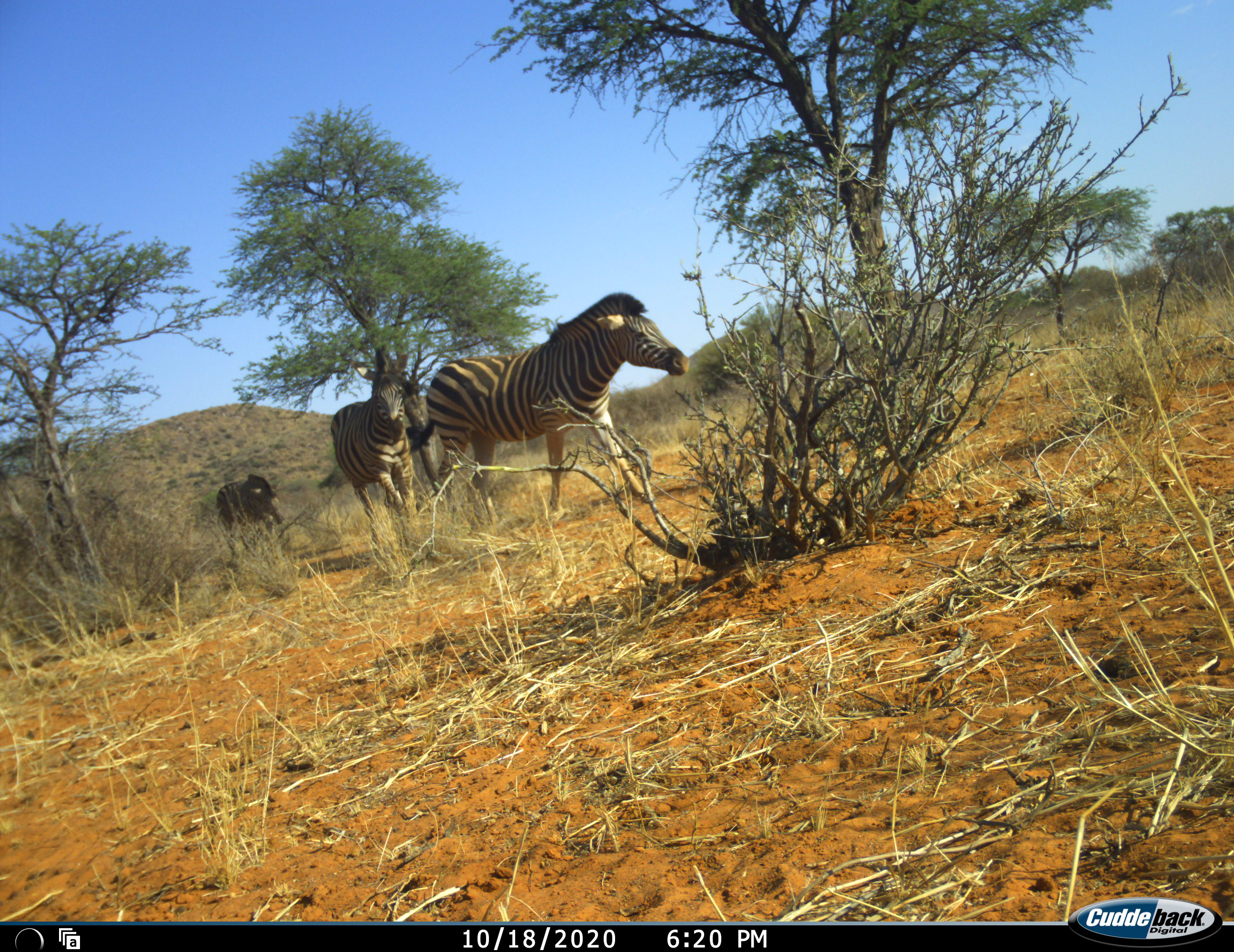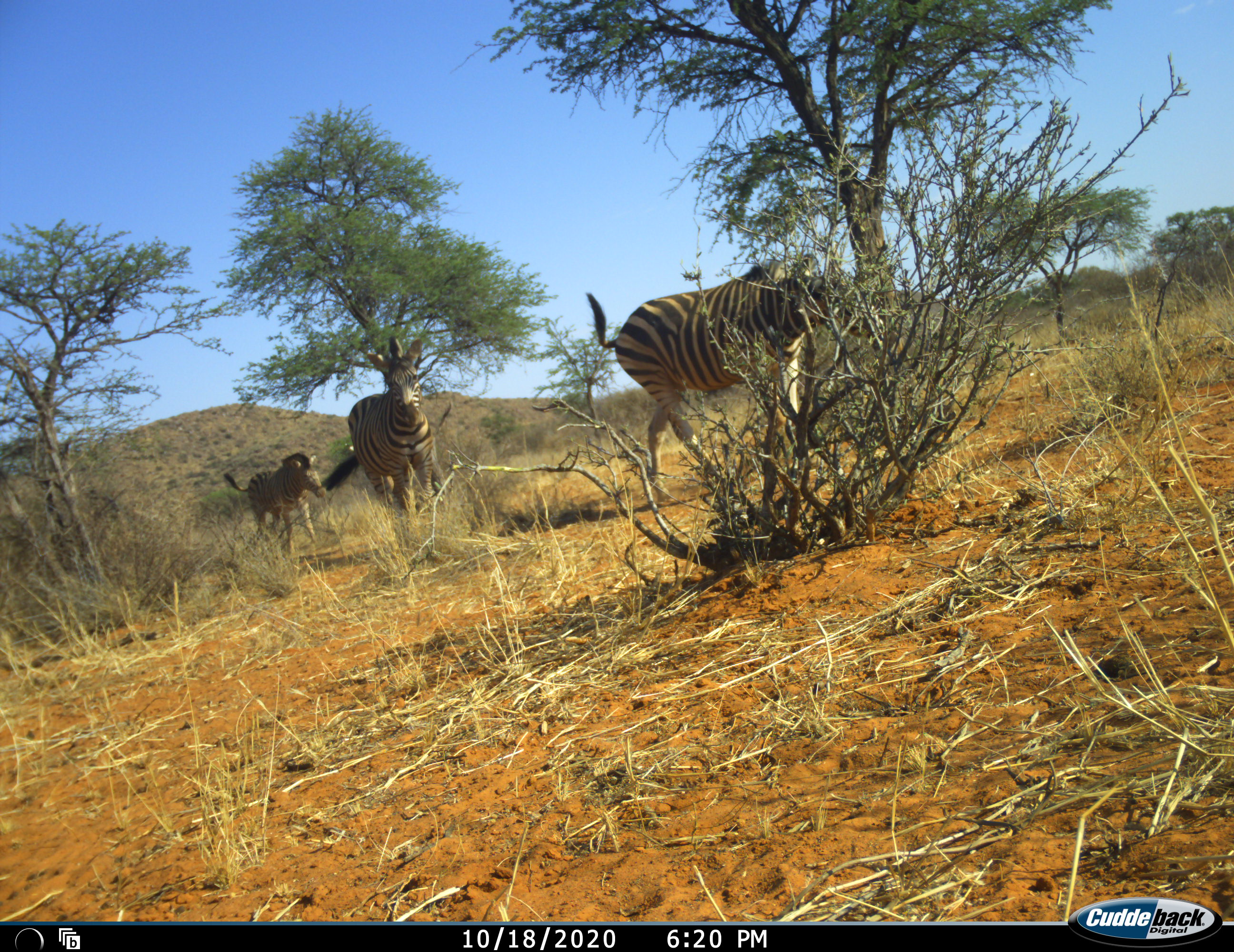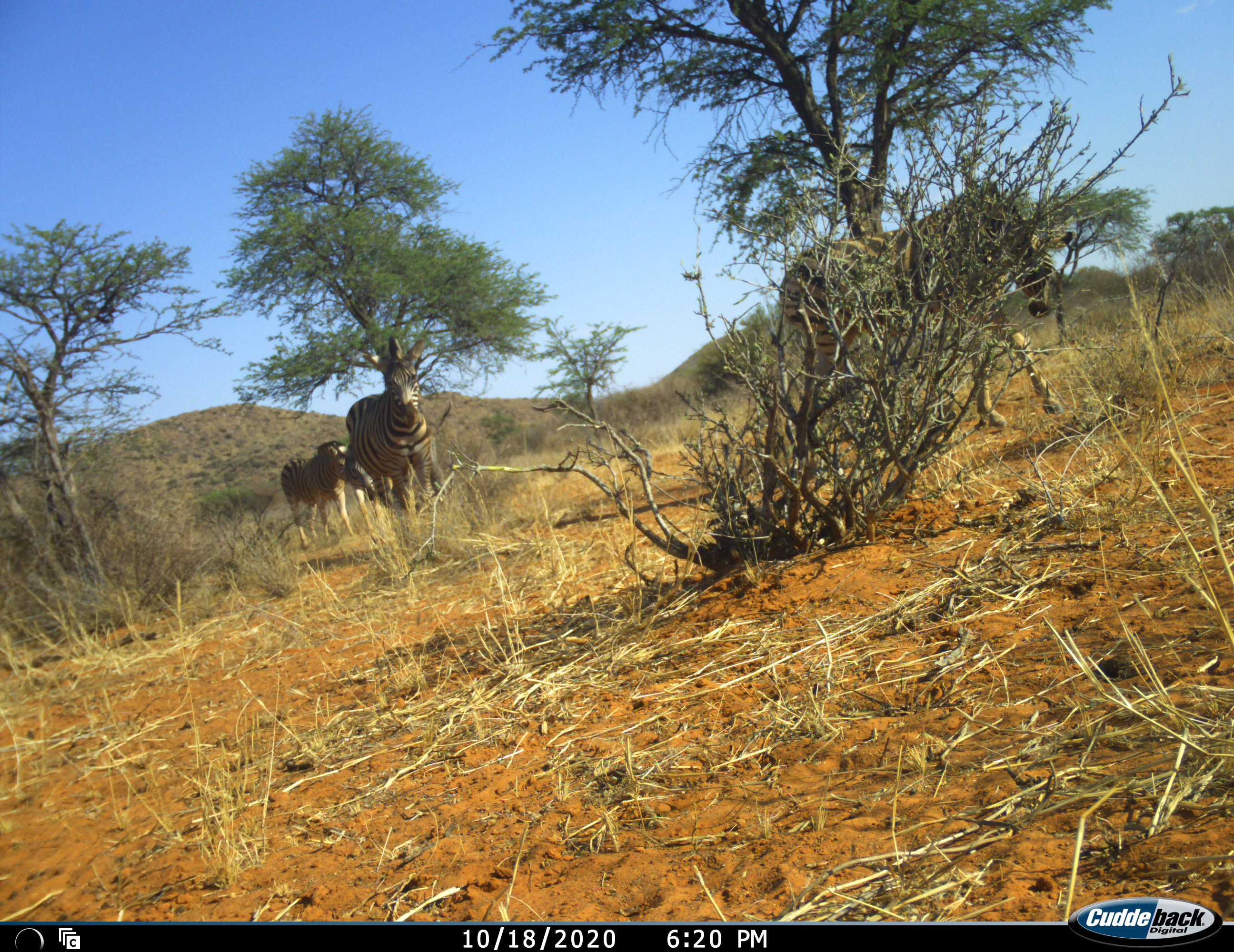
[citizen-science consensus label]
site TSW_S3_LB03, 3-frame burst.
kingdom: Animalia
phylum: Chordata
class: Mammalia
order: Perissodactyla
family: Equidae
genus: Equus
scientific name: Equus quagga burchellii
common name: burchell's zebra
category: zebraburchells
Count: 3.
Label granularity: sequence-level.